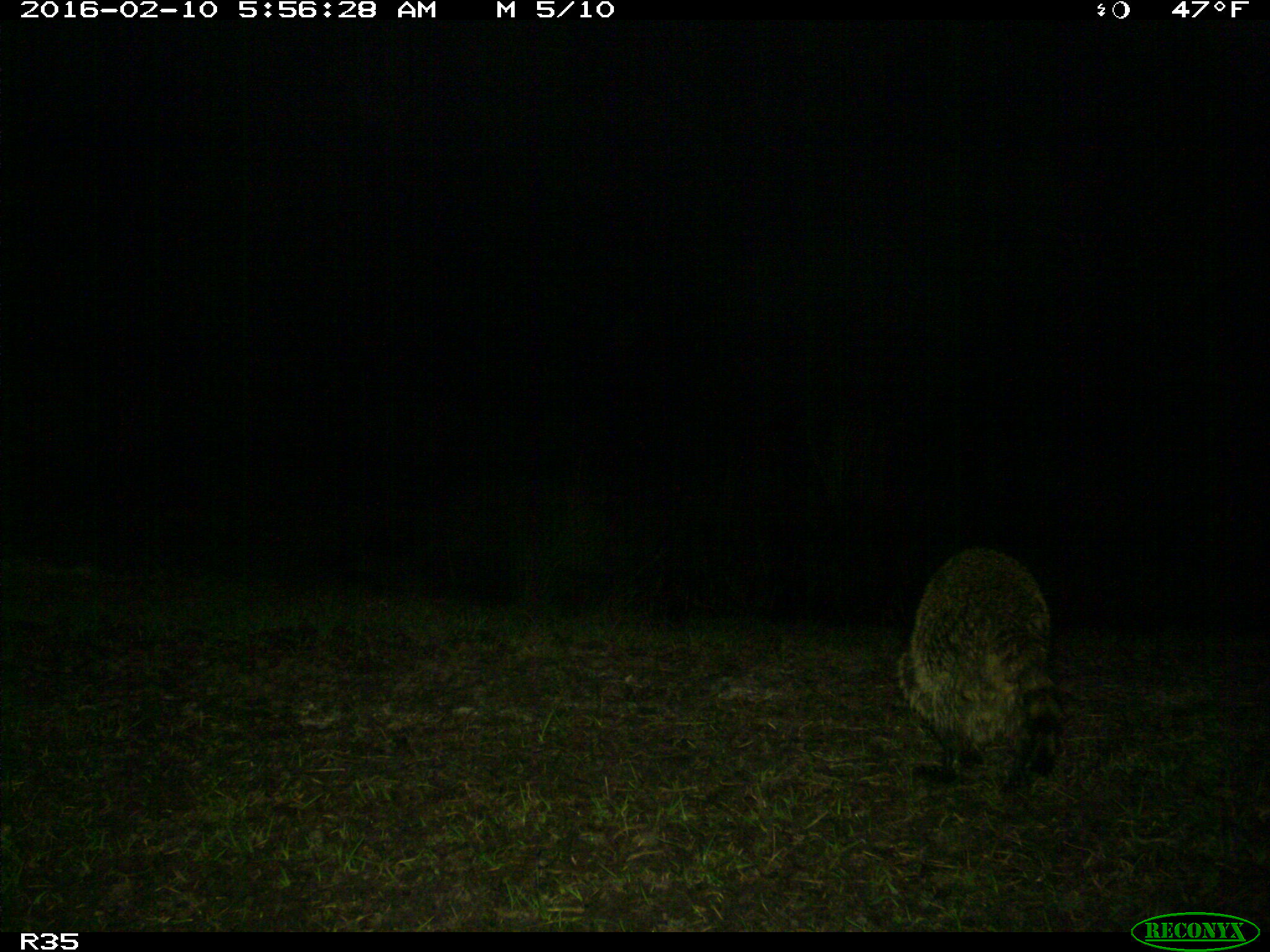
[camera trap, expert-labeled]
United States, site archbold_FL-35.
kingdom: Animalia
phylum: Chordata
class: Mammalia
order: Carnivora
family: Procyonidae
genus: Procyon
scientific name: Procyon lotor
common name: common raccoon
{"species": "Procyon lotor (common raccoon)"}